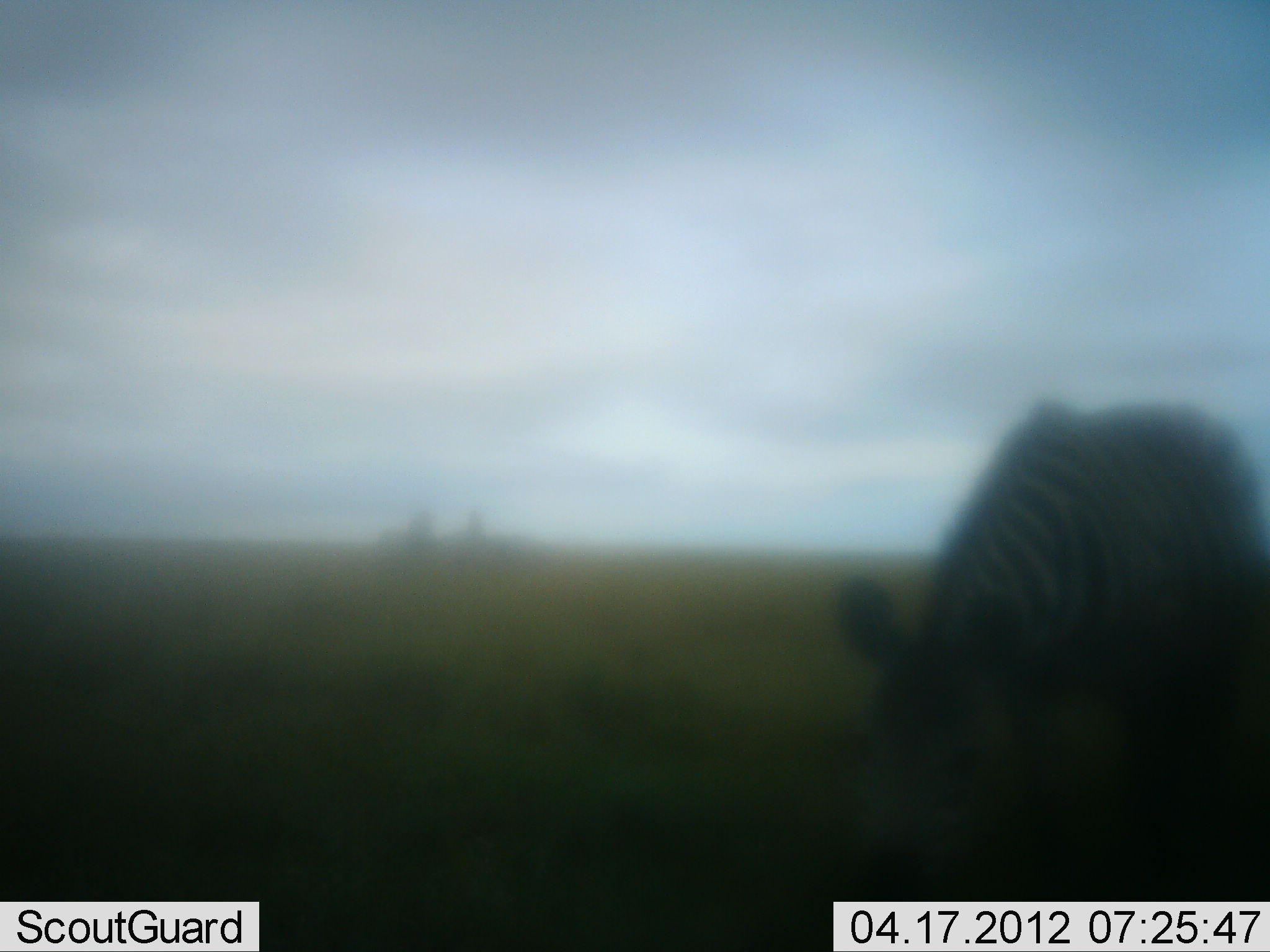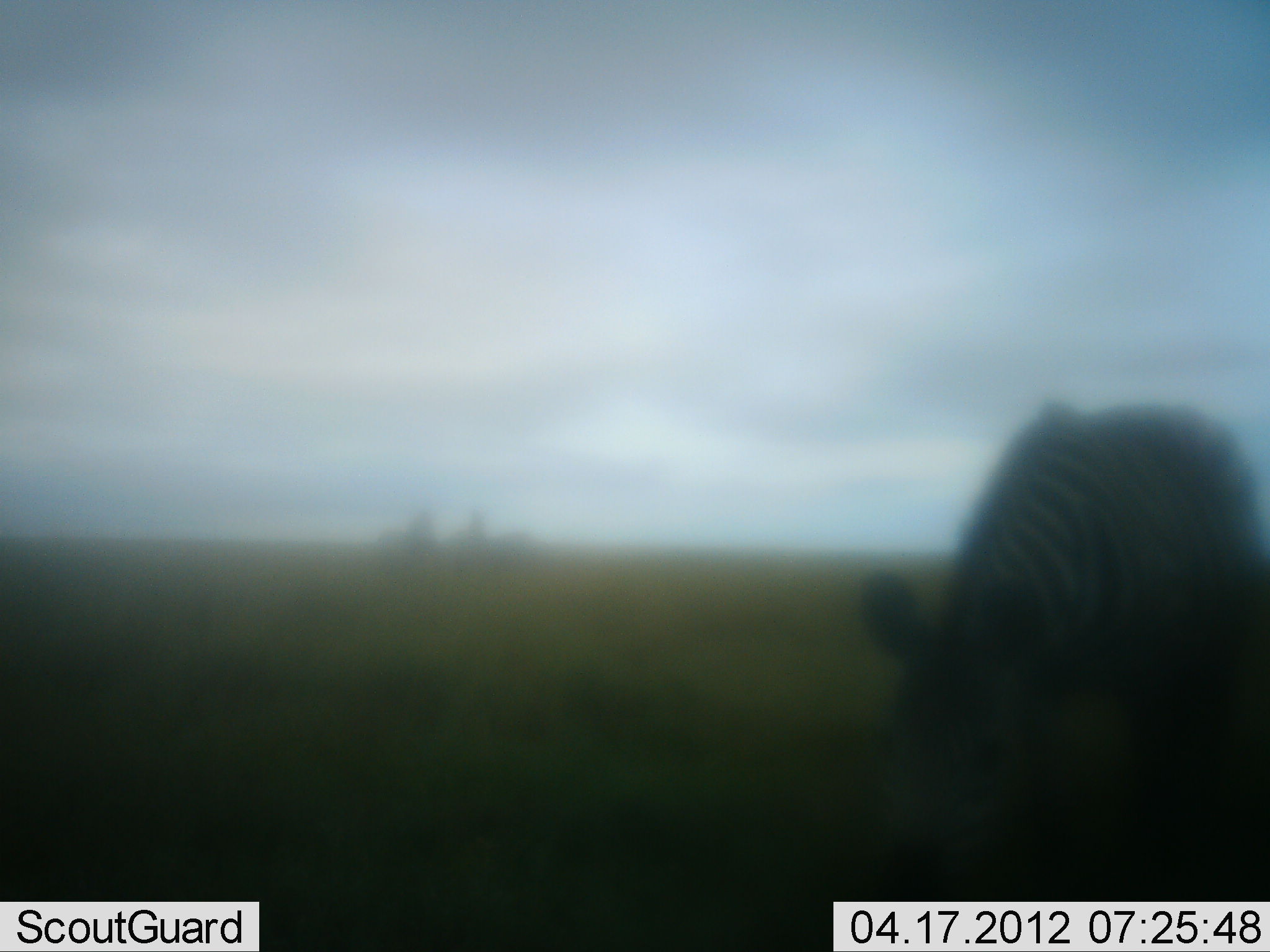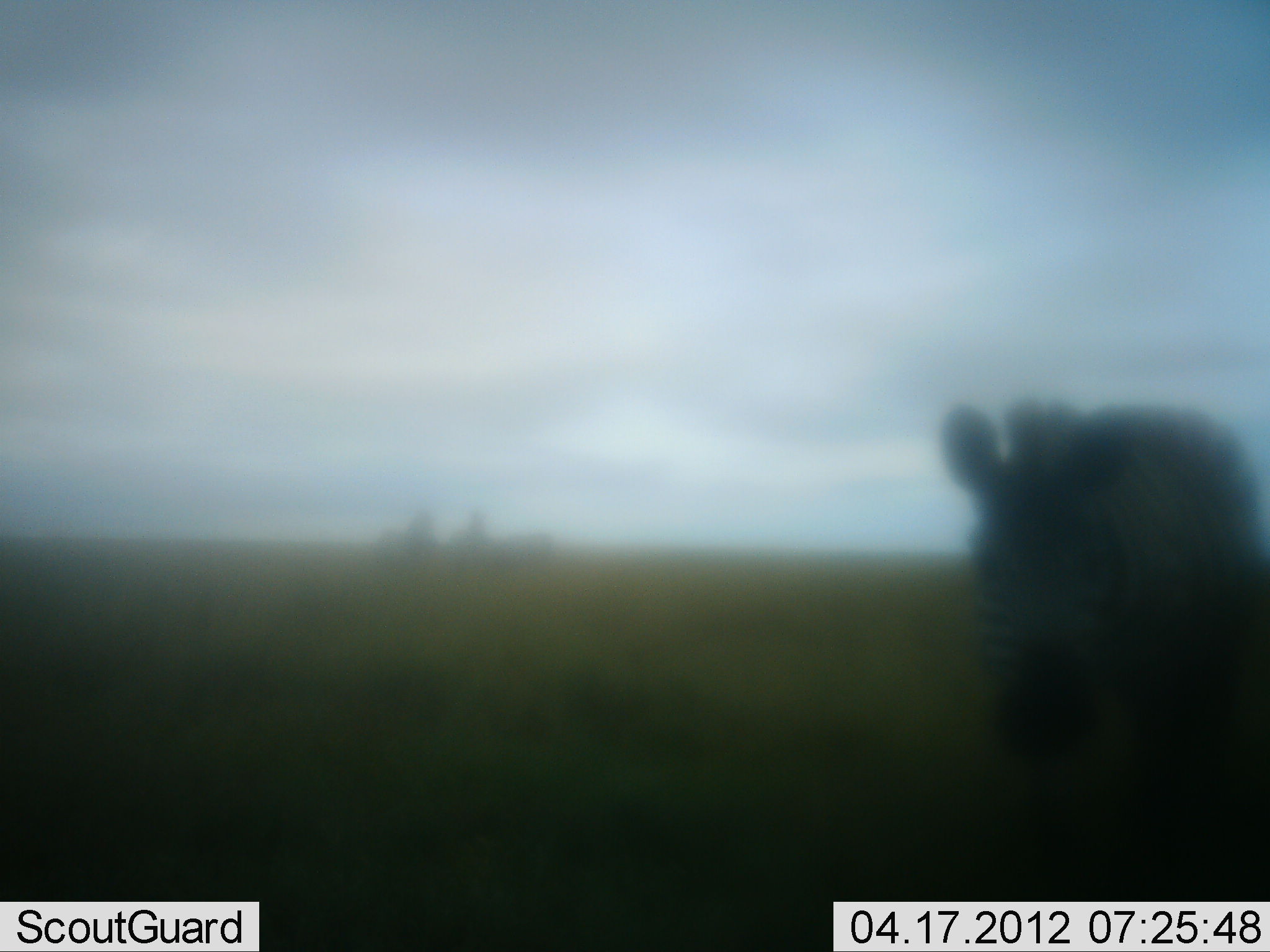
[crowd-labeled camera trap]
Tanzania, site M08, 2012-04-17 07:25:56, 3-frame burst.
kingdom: Animalia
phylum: Chordata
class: Mammalia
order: Perissodactyla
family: Equidae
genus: Equus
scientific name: Equus quagga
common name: plains zebra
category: zebra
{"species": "zebra (plains zebra) (Equus quagga)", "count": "1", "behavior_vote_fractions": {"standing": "73%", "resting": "0%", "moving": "0%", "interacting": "0%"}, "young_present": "0%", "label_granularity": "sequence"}